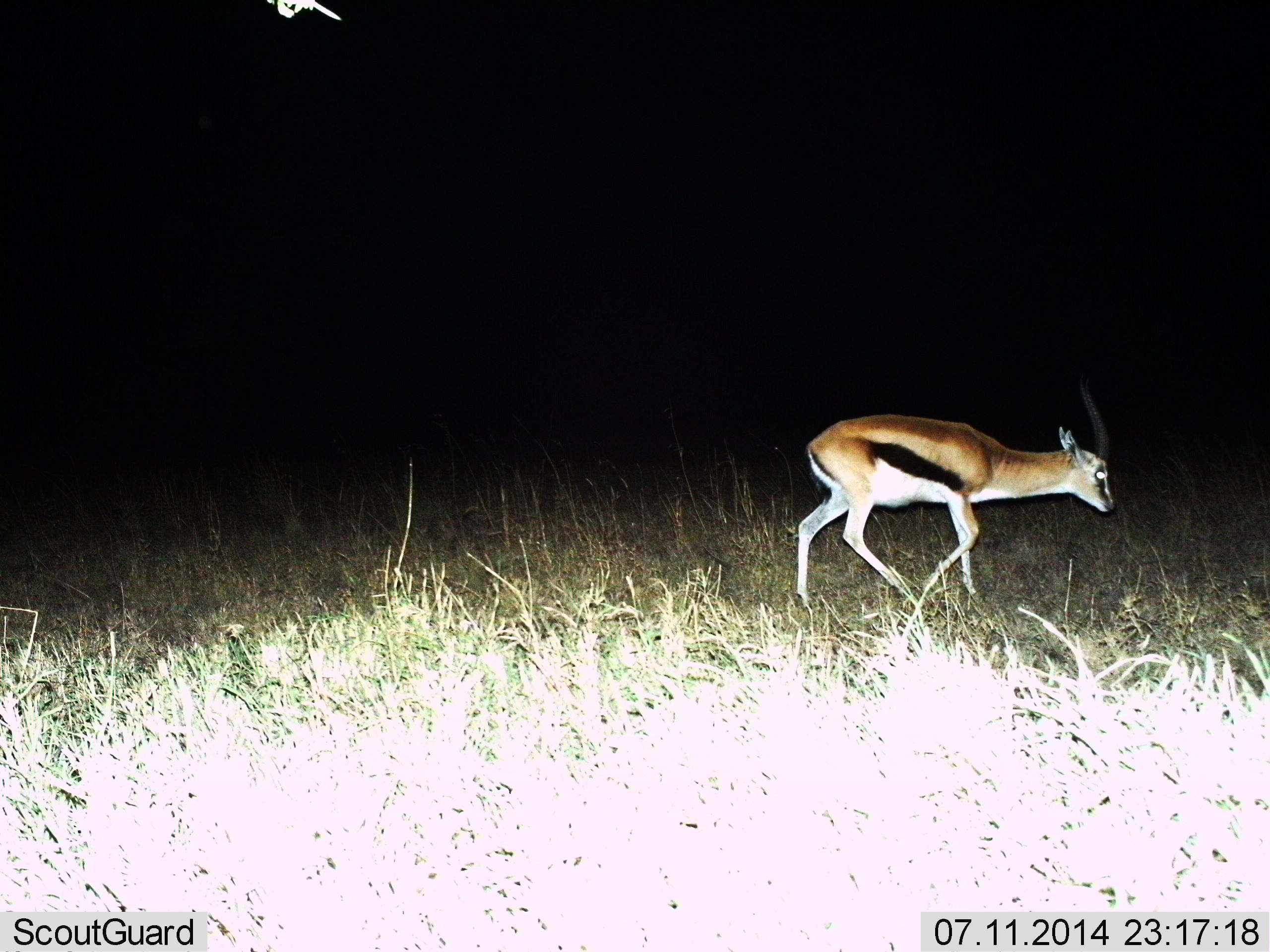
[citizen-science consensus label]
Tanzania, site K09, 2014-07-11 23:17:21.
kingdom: Animalia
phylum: Chordata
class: Mammalia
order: Artiodactyla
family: Bovidae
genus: Eudorcas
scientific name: Eudorcas thomsonii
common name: thomson's gazelle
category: gazellethomsons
Gazellethomsons (thomson's gazelle) (Eudorcas thomsonii), count 1. Behavior (volunteer vote fractions): standing 10%, resting 0%, moving 90%, interacting 0%. Young present (vote fraction): 10%. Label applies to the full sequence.